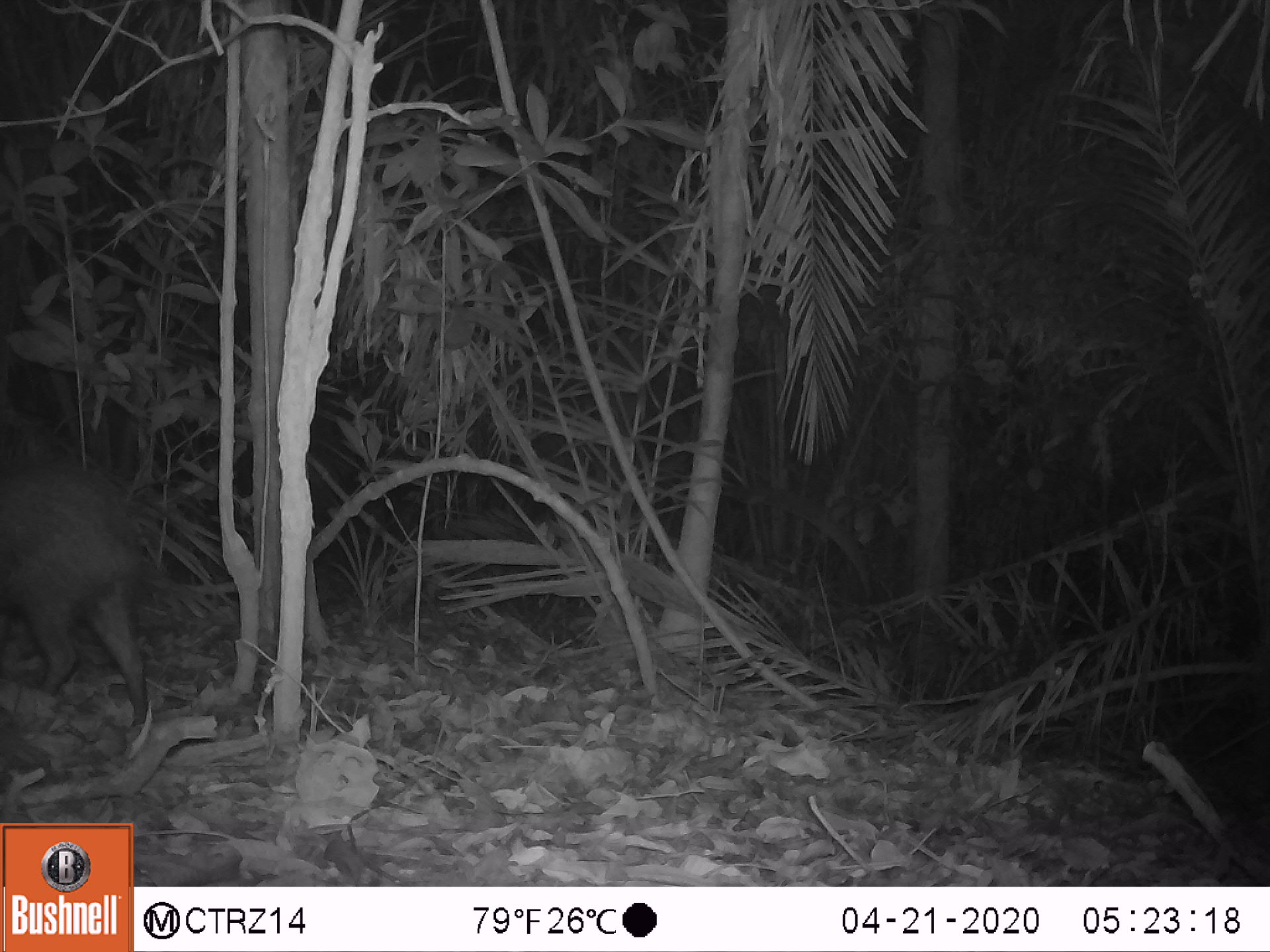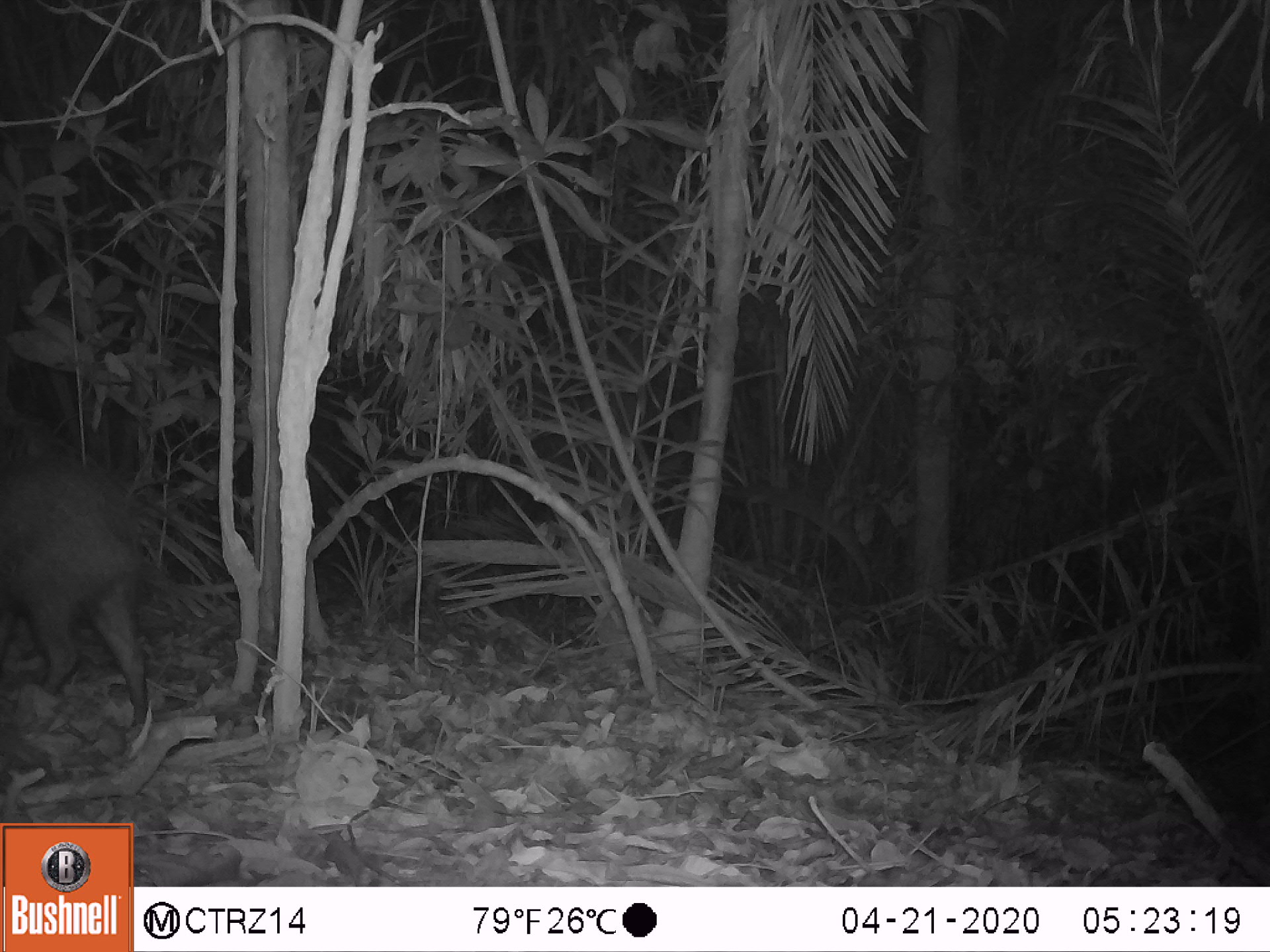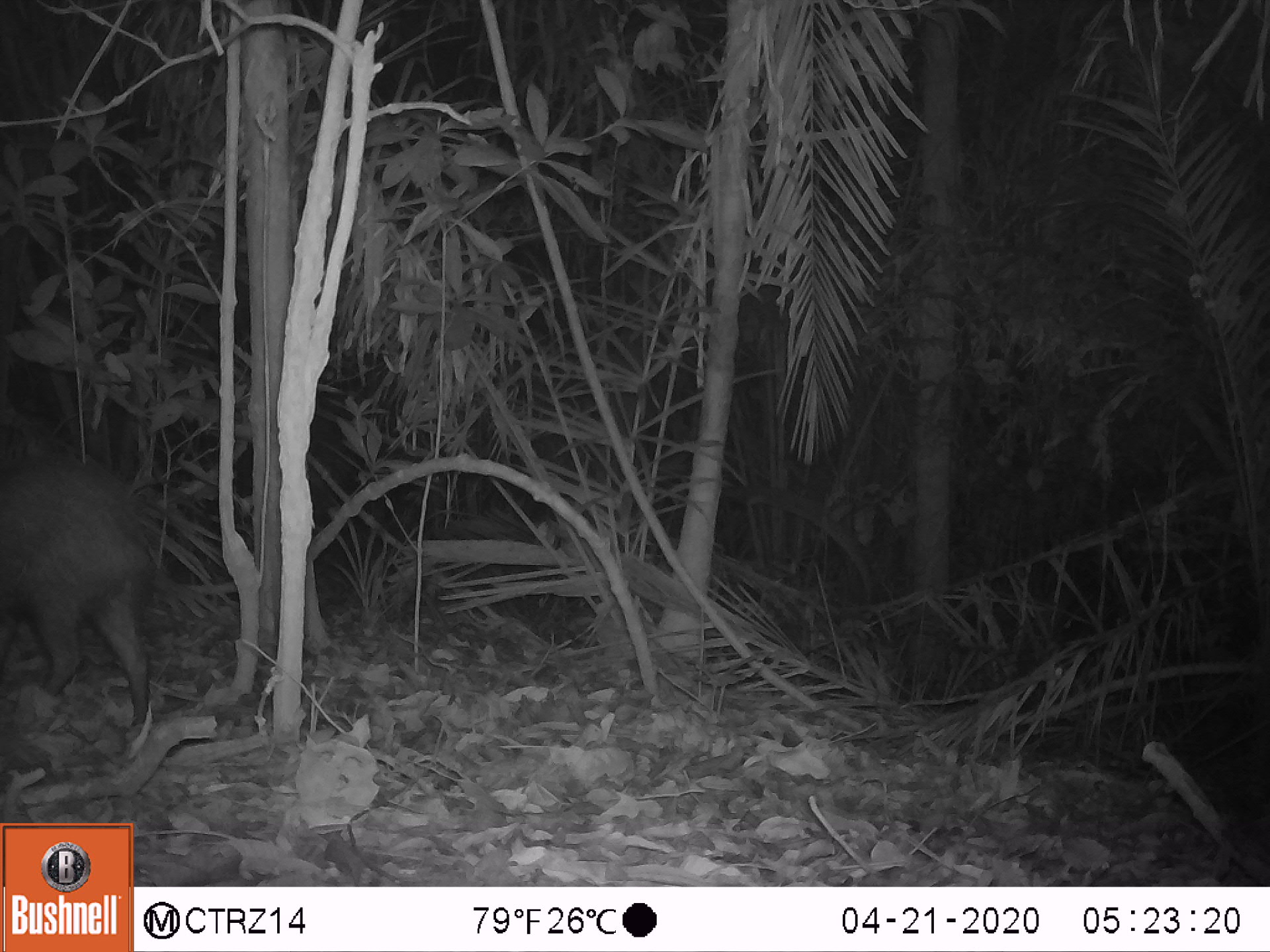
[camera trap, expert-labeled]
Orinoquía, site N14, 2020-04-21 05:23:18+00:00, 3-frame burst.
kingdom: Animalia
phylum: Chordata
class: Mammalia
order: Artiodactyla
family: Tayassuidae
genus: Pecari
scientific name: Pecari tajacu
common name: collared peccary